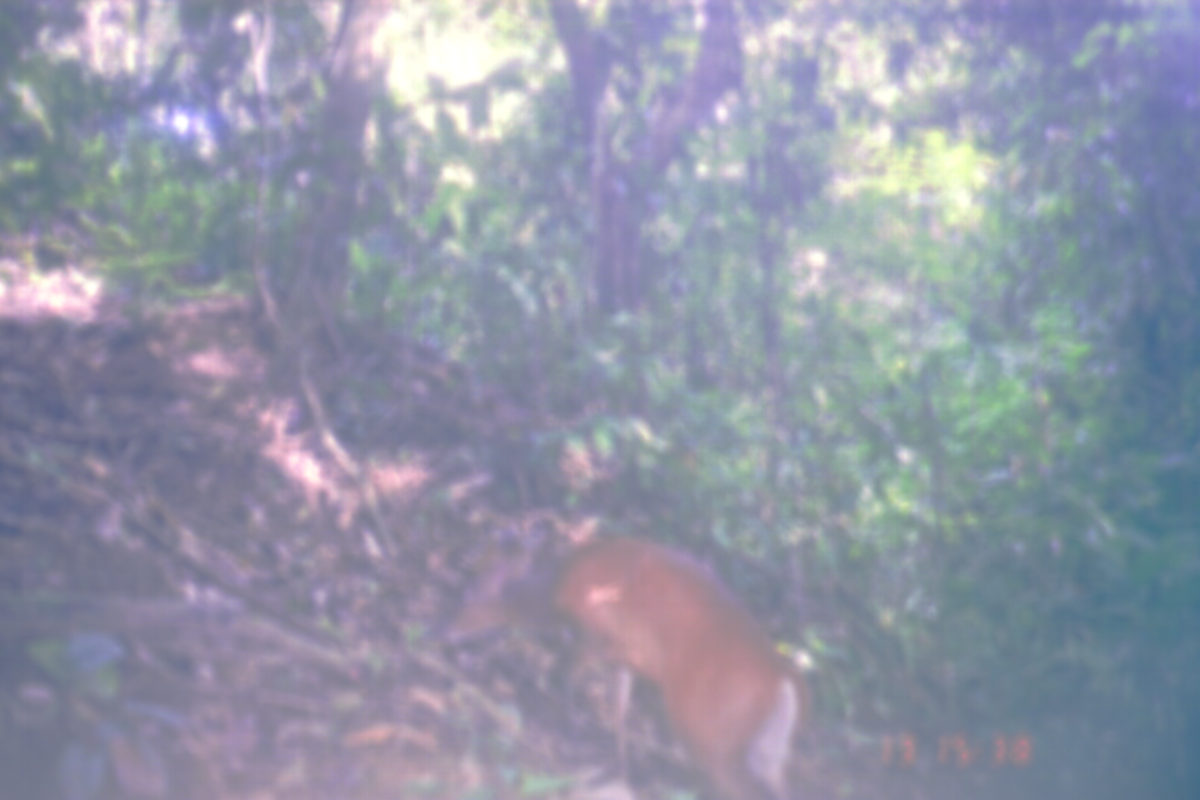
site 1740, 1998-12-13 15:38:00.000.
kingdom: Animalia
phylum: Chordata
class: Mammalia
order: Artiodactyla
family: Cervidae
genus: Muntiacus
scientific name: Muntiacus muntjak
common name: southern red muntjac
Muntiacus muntjak (southern red muntjac), count 1.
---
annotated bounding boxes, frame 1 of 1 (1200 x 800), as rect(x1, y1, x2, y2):
muntiacus muntjak: rect(448, 534, 817, 800)